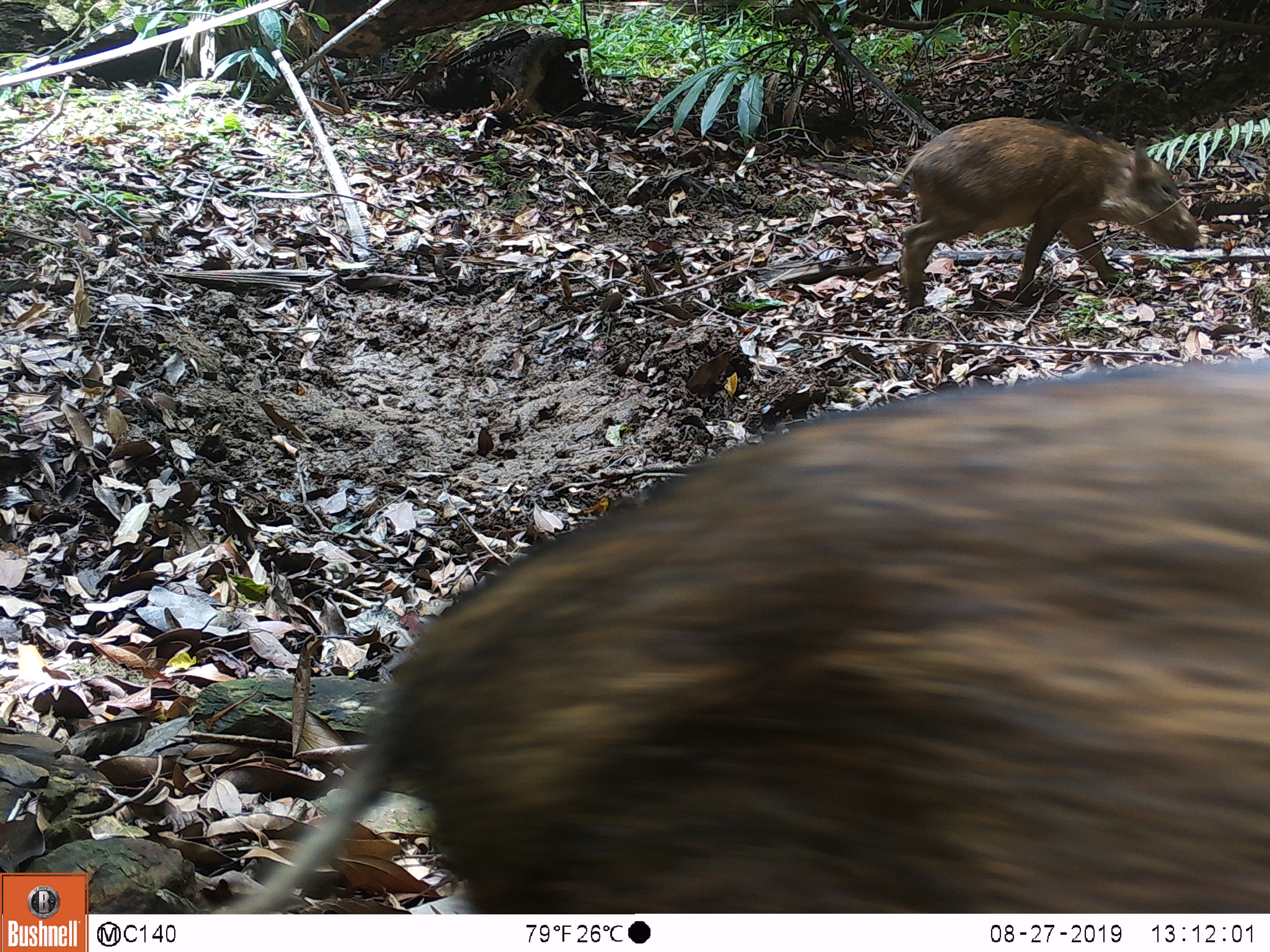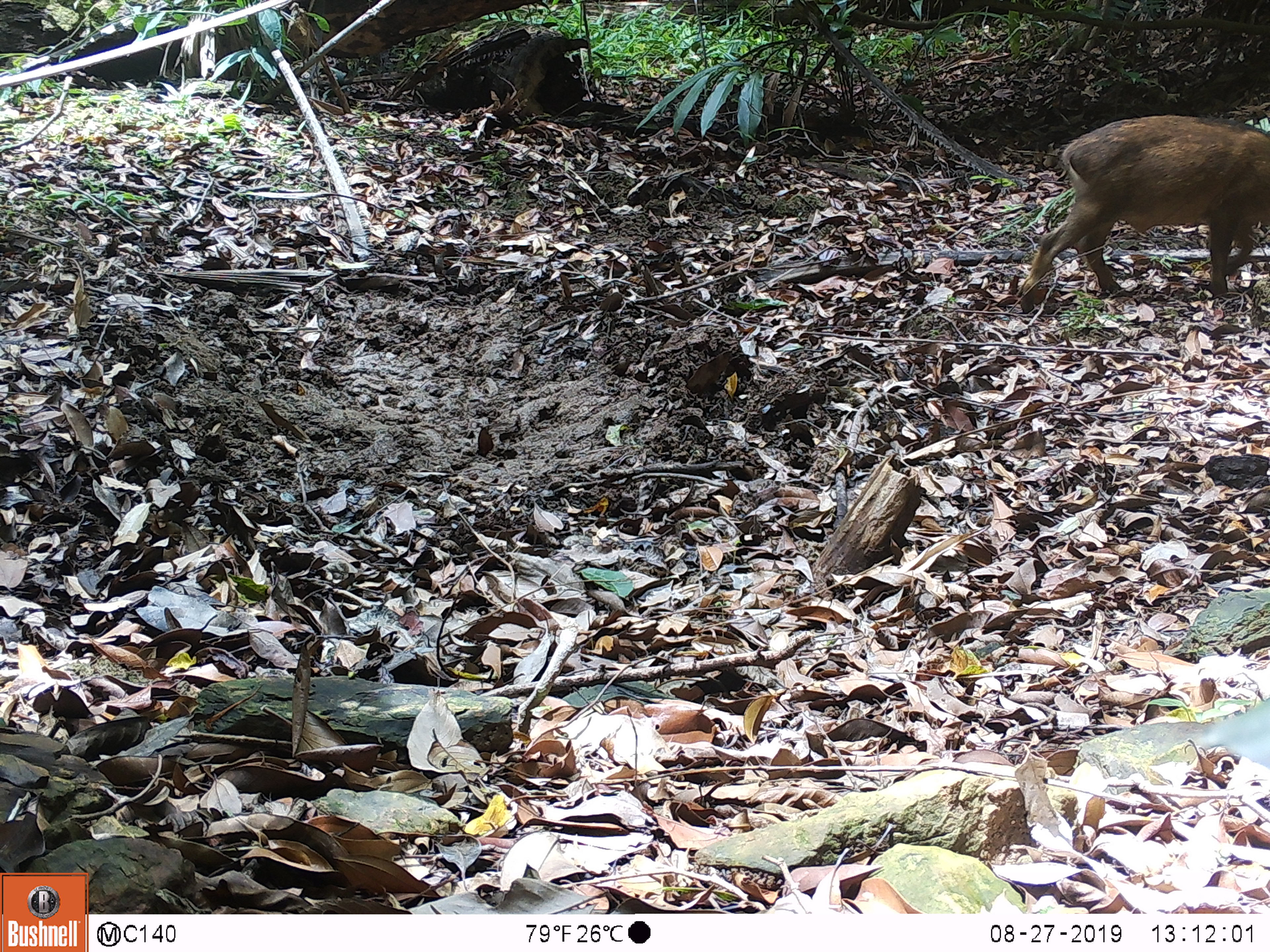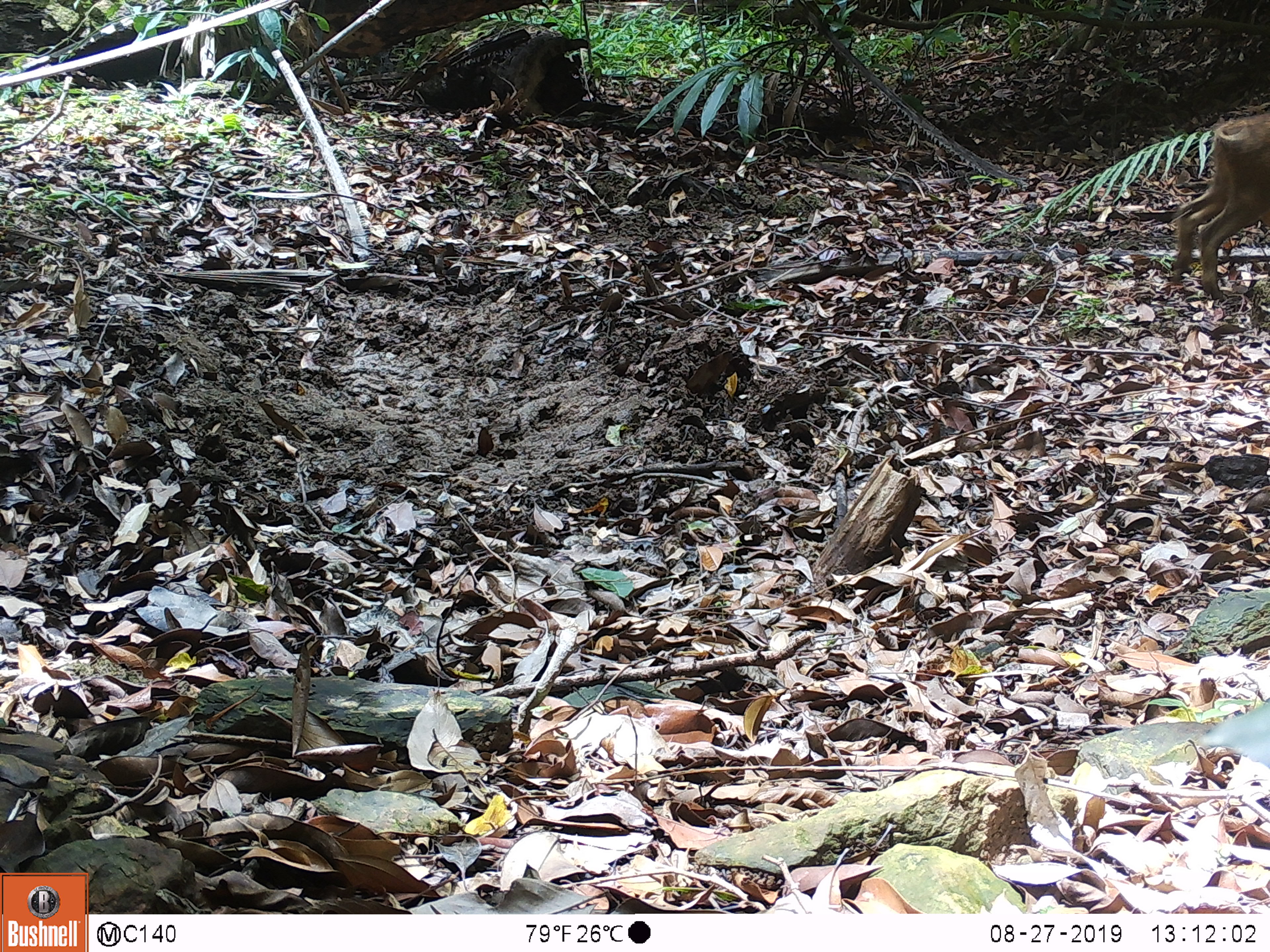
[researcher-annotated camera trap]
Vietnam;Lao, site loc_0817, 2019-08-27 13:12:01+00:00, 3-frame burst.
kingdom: Animalia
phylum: Chordata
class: Mammalia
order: Artiodactyla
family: Suidae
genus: Sus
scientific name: Sus scrofa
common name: eurasian wild pig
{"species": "eurasian wild pig (Sus scrofa)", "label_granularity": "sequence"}